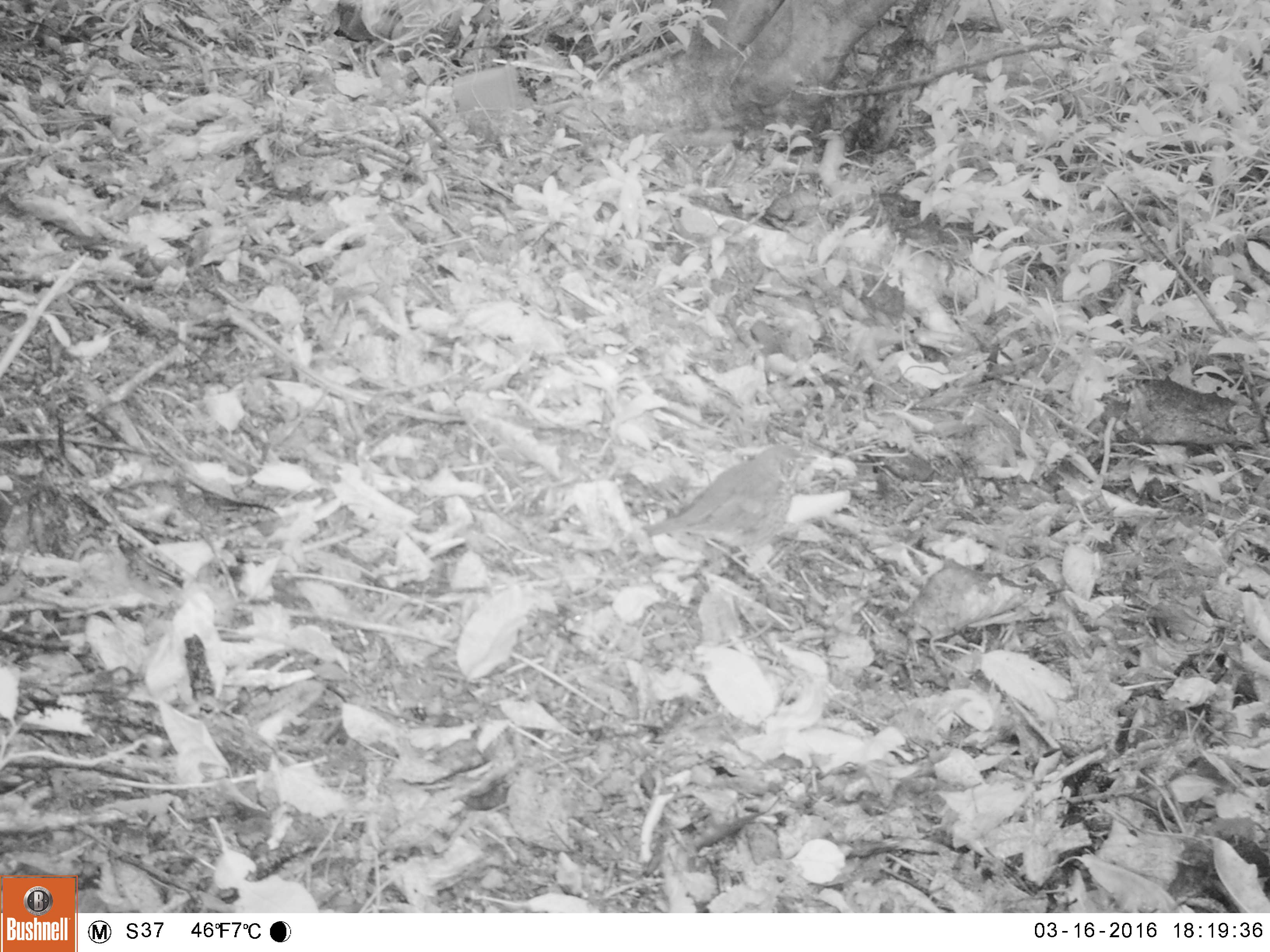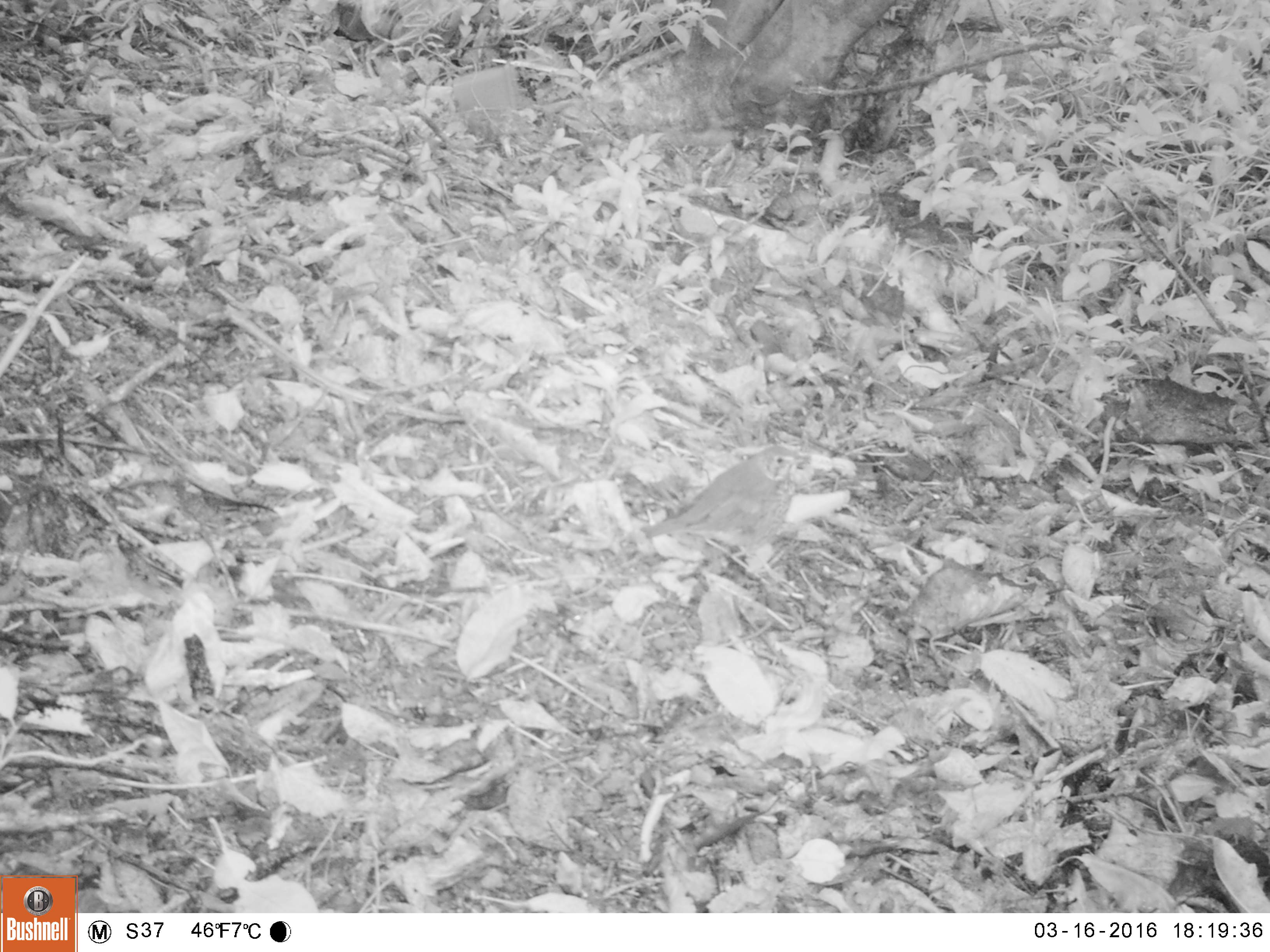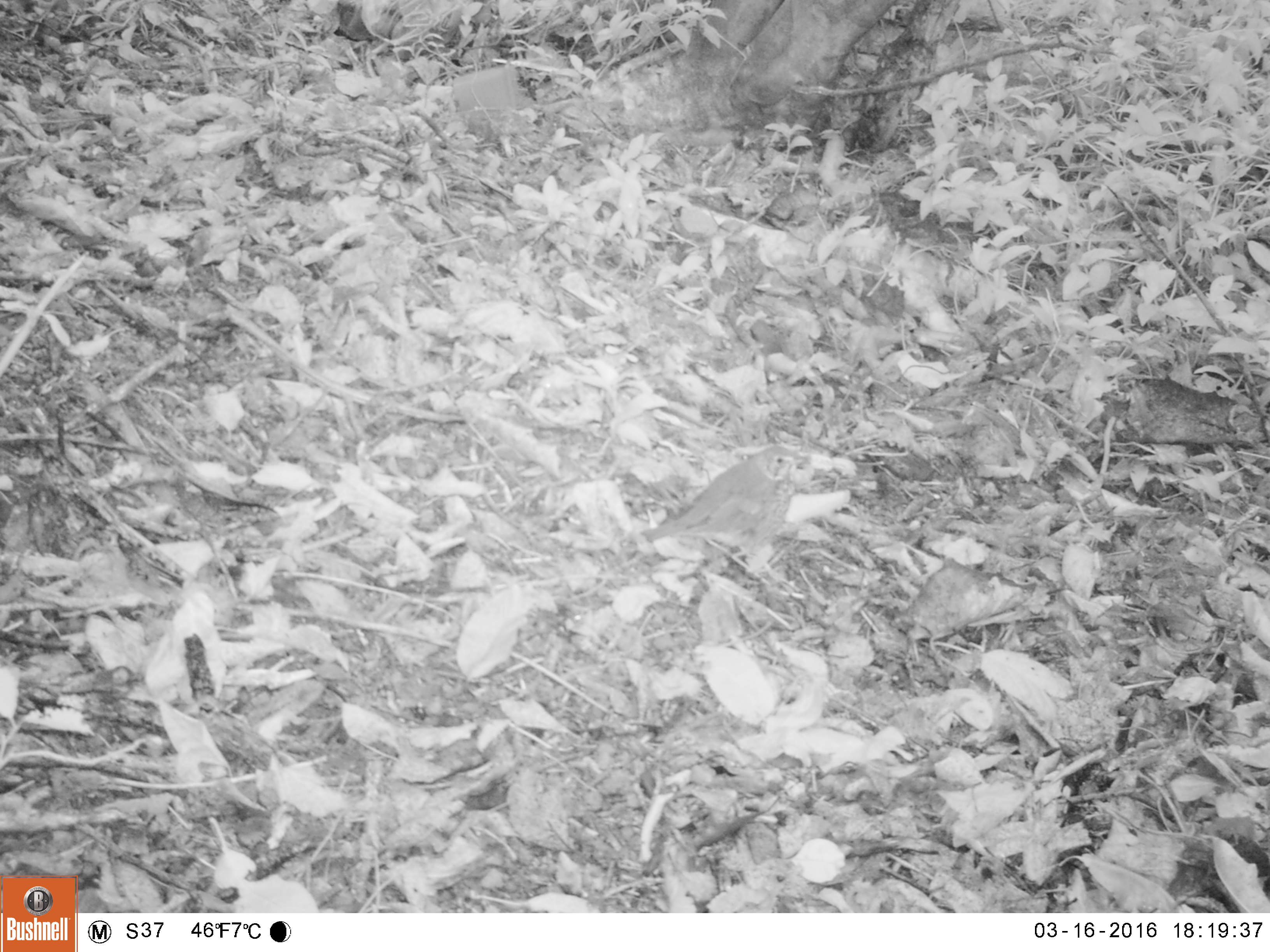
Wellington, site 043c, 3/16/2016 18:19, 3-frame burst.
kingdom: Animalia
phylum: Chordata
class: Aves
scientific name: Aves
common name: bird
Bird (Aves).